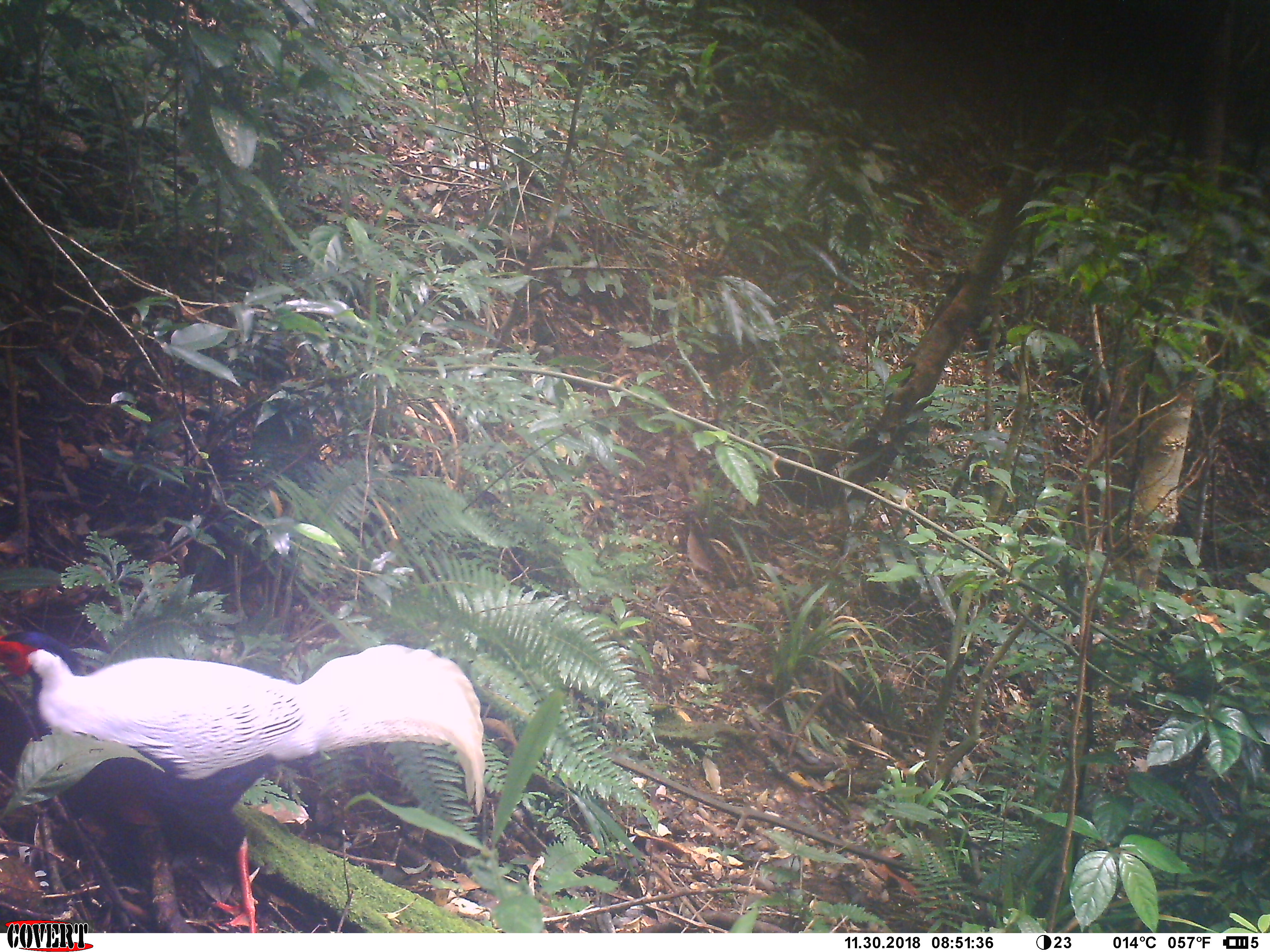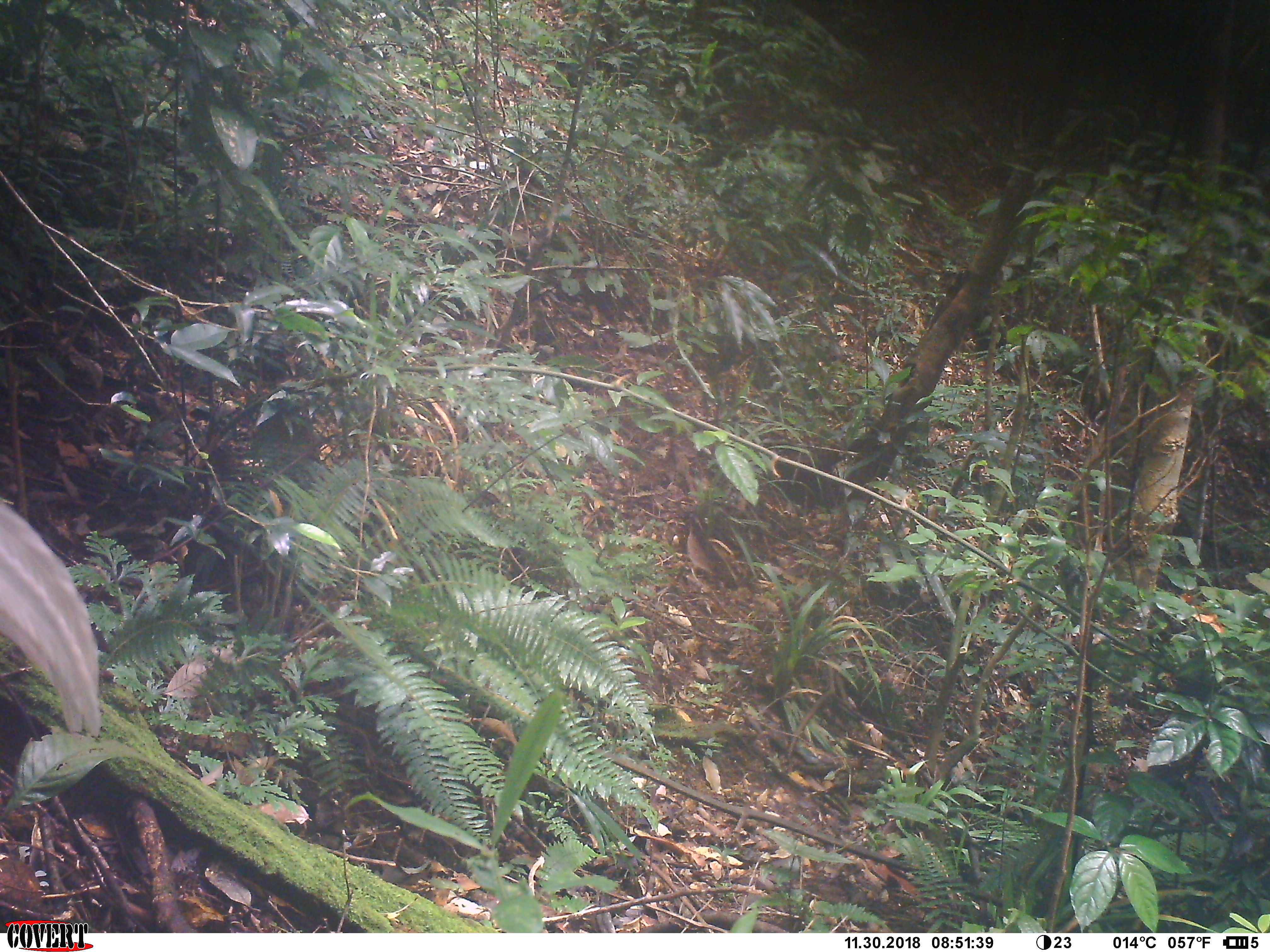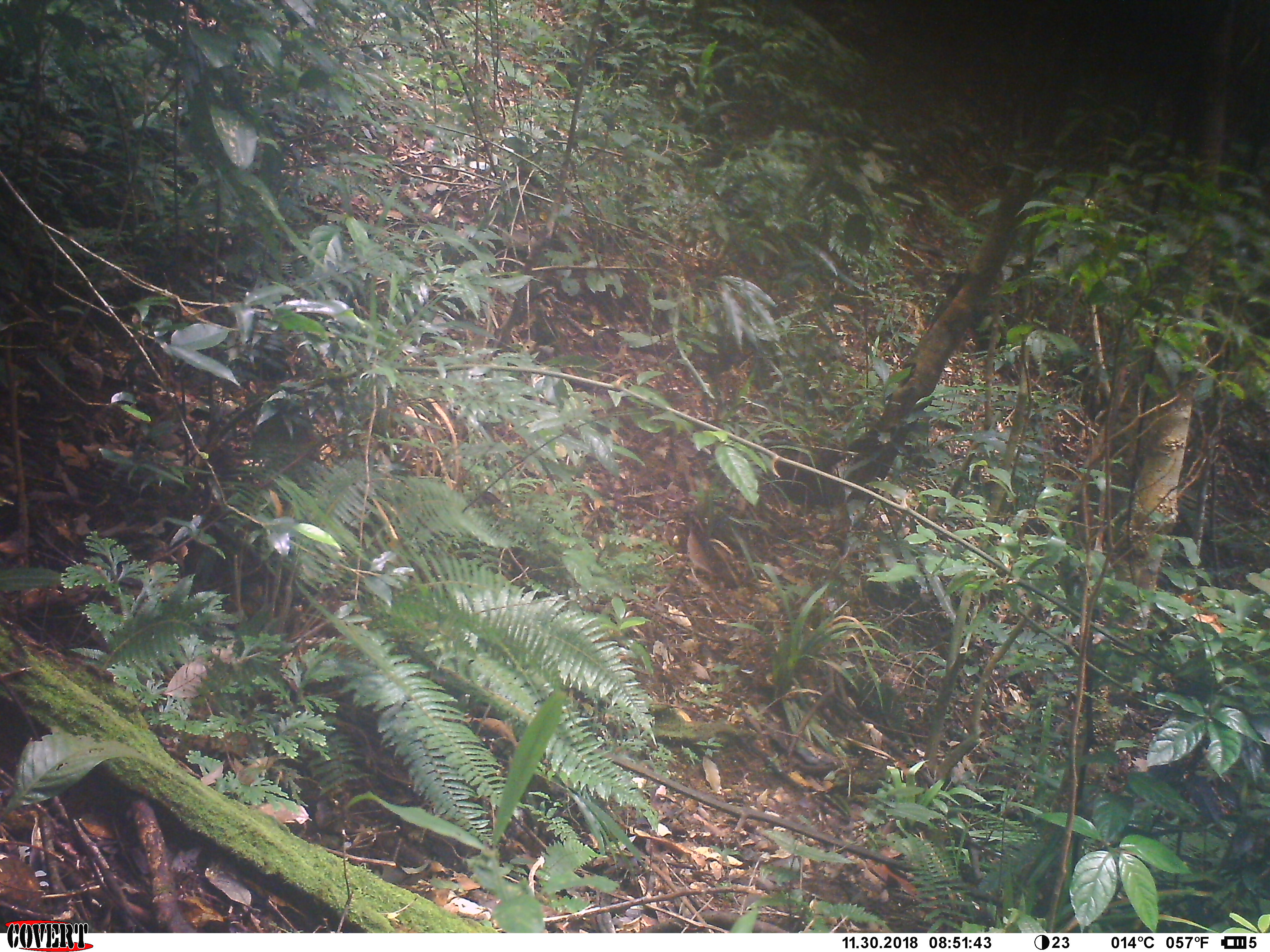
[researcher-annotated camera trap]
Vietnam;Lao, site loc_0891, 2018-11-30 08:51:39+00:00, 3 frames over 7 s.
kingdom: Animalia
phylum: Chordata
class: Aves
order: Galliformes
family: Phasianidae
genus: Lophura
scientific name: Lophura nycthemera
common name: silver pheasant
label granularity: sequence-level